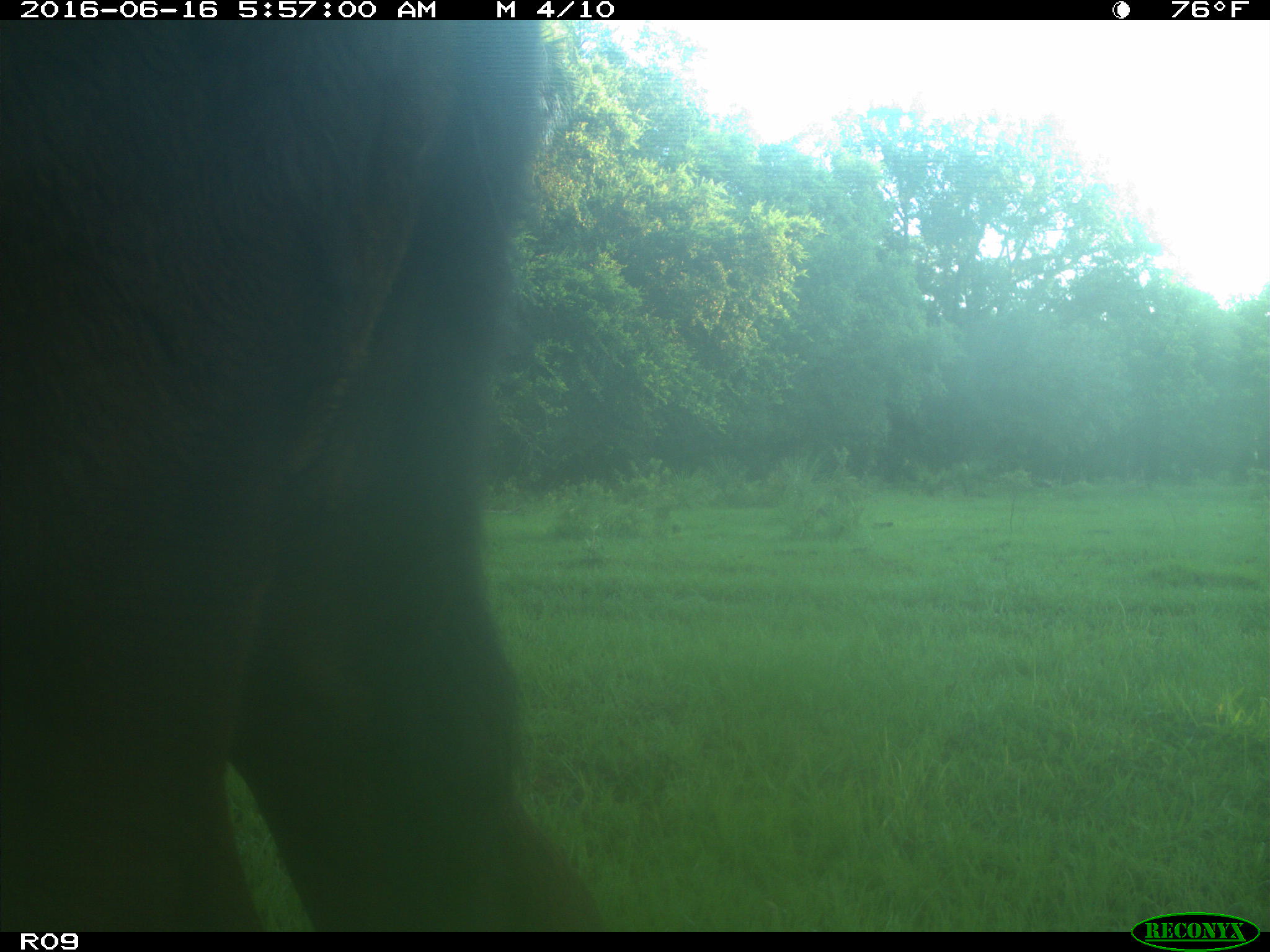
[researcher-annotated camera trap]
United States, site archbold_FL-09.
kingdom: Animalia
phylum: Chordata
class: Mammalia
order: Artiodactyla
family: Bovidae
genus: Bos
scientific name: Bos taurus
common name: domestic cow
Bos taurus (domestic cow).